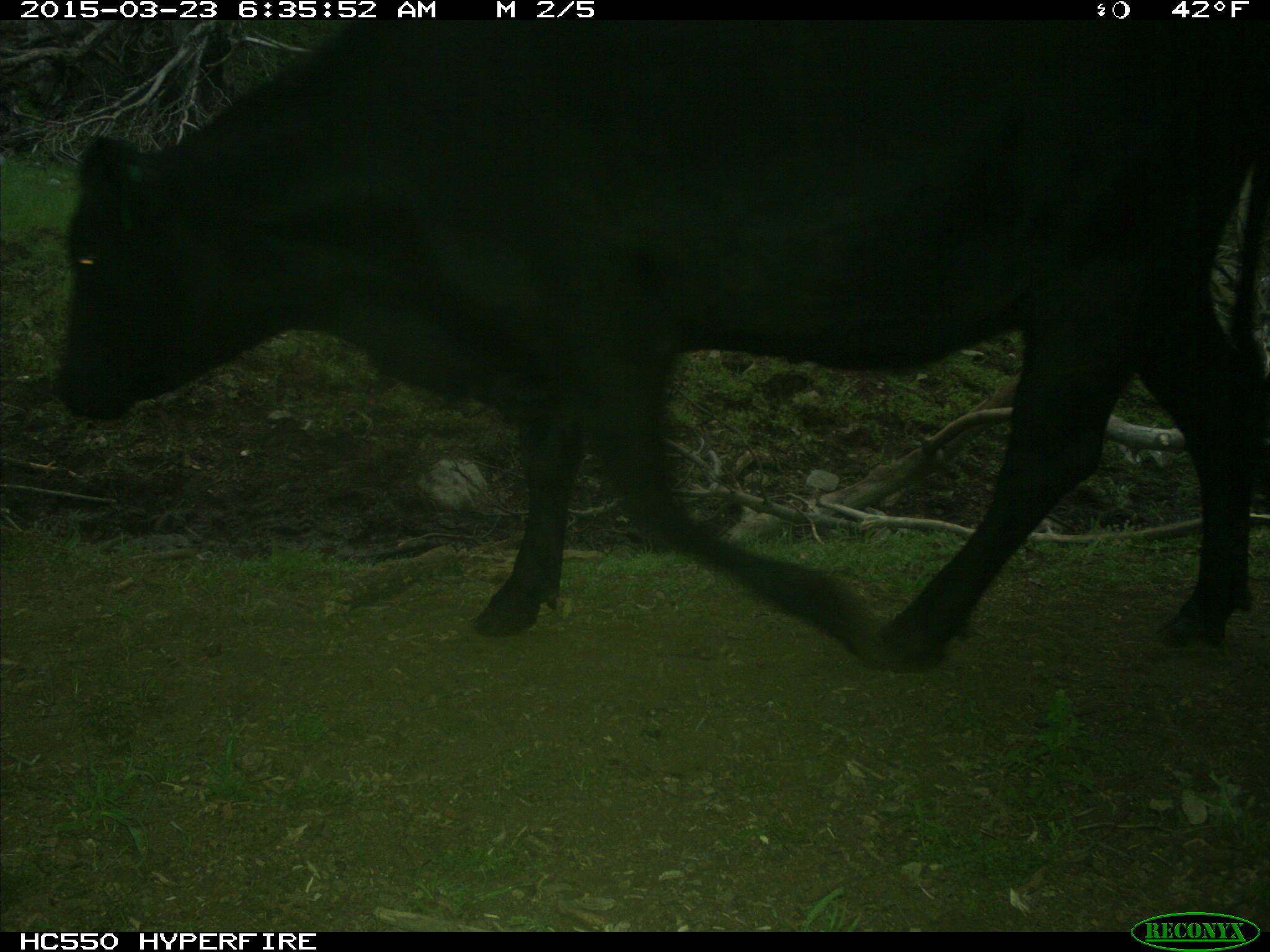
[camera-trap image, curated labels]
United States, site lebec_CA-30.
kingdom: Animalia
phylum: Chordata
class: Mammalia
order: Artiodactyla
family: Bovidae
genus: Bos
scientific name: Bos taurus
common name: domestic cow